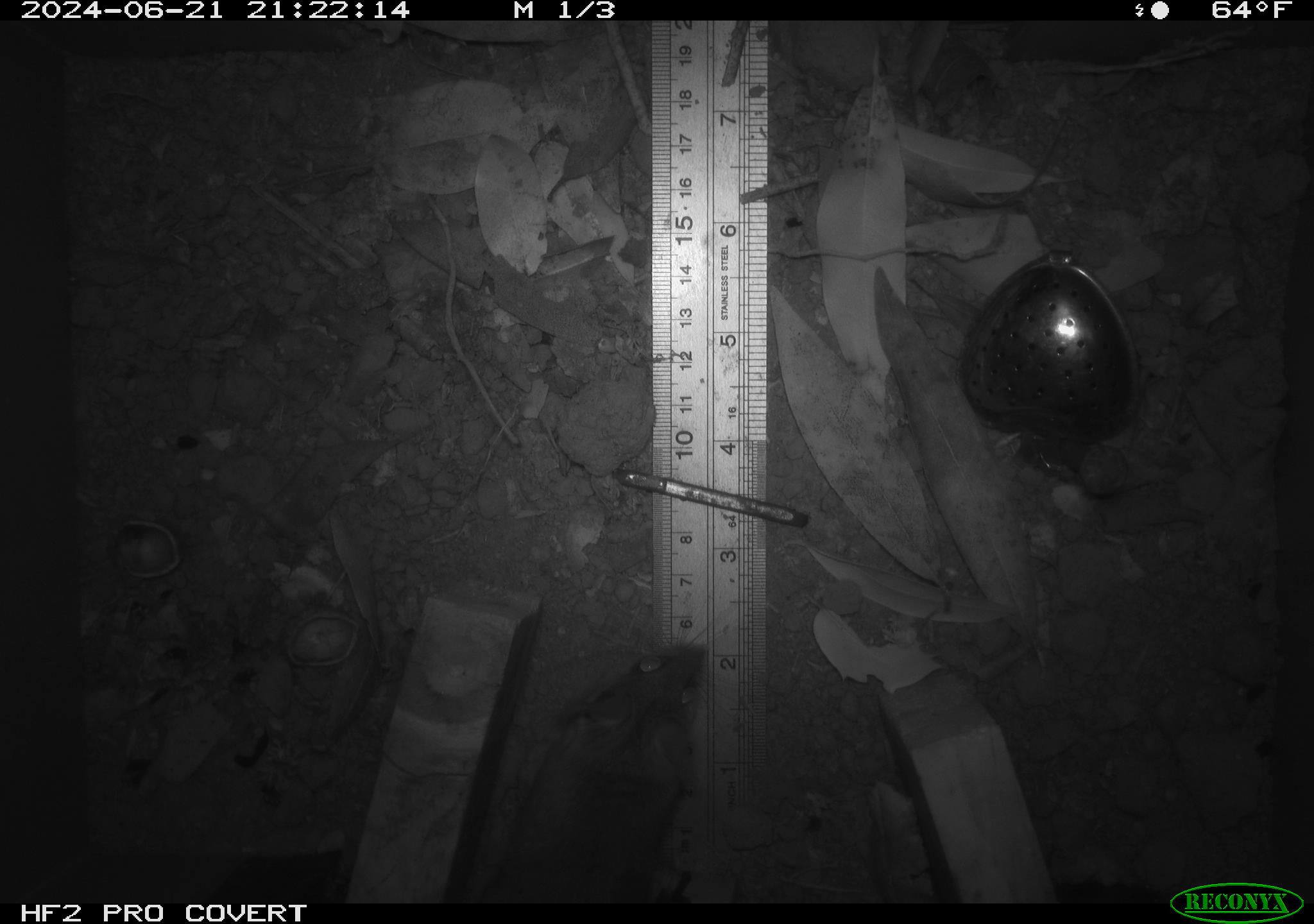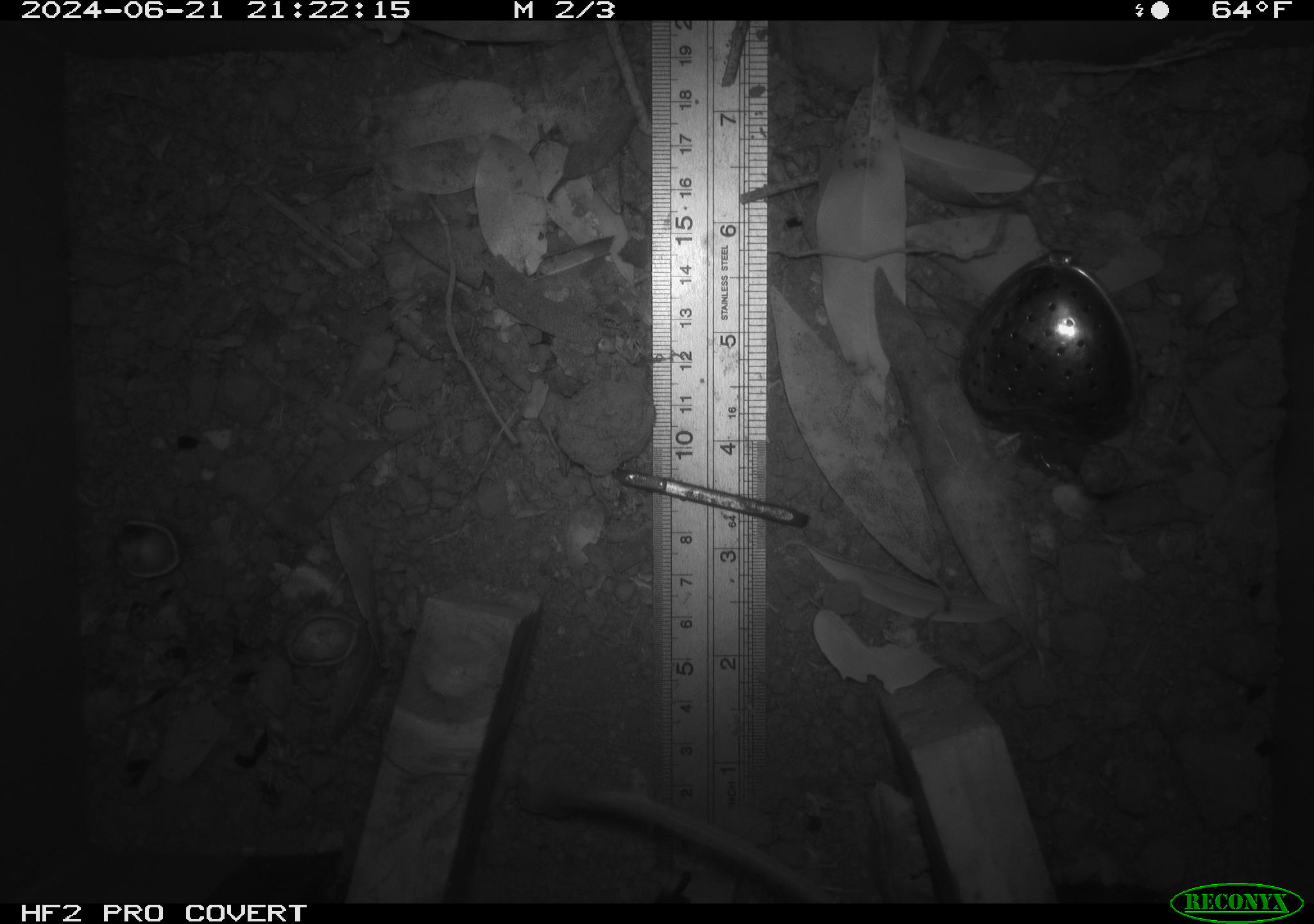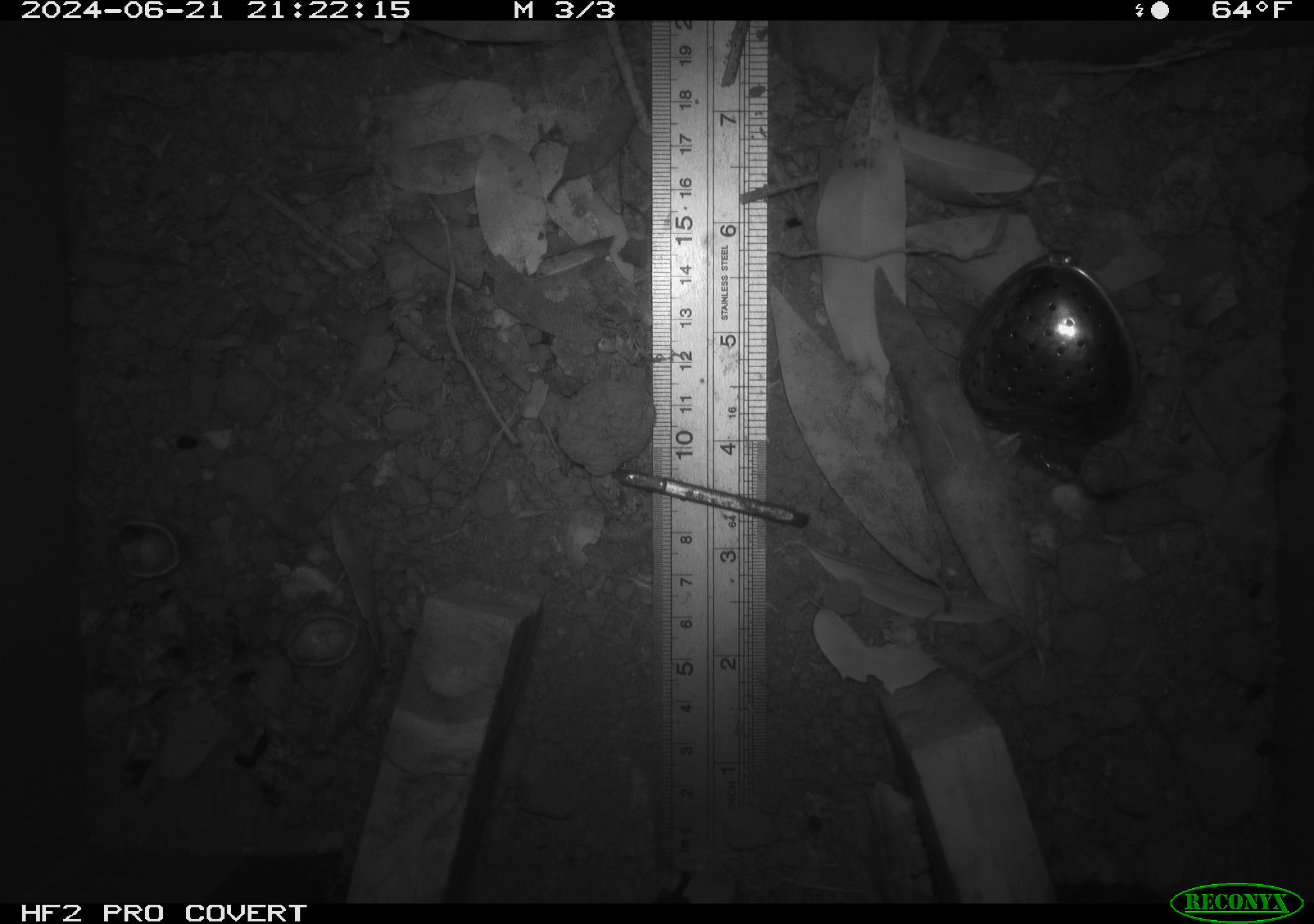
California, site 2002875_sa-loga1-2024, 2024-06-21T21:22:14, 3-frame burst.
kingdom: Animalia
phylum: Chordata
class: Mammalia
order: Rodentia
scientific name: Rodentia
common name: rodent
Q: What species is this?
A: Rodent (Rodentia).